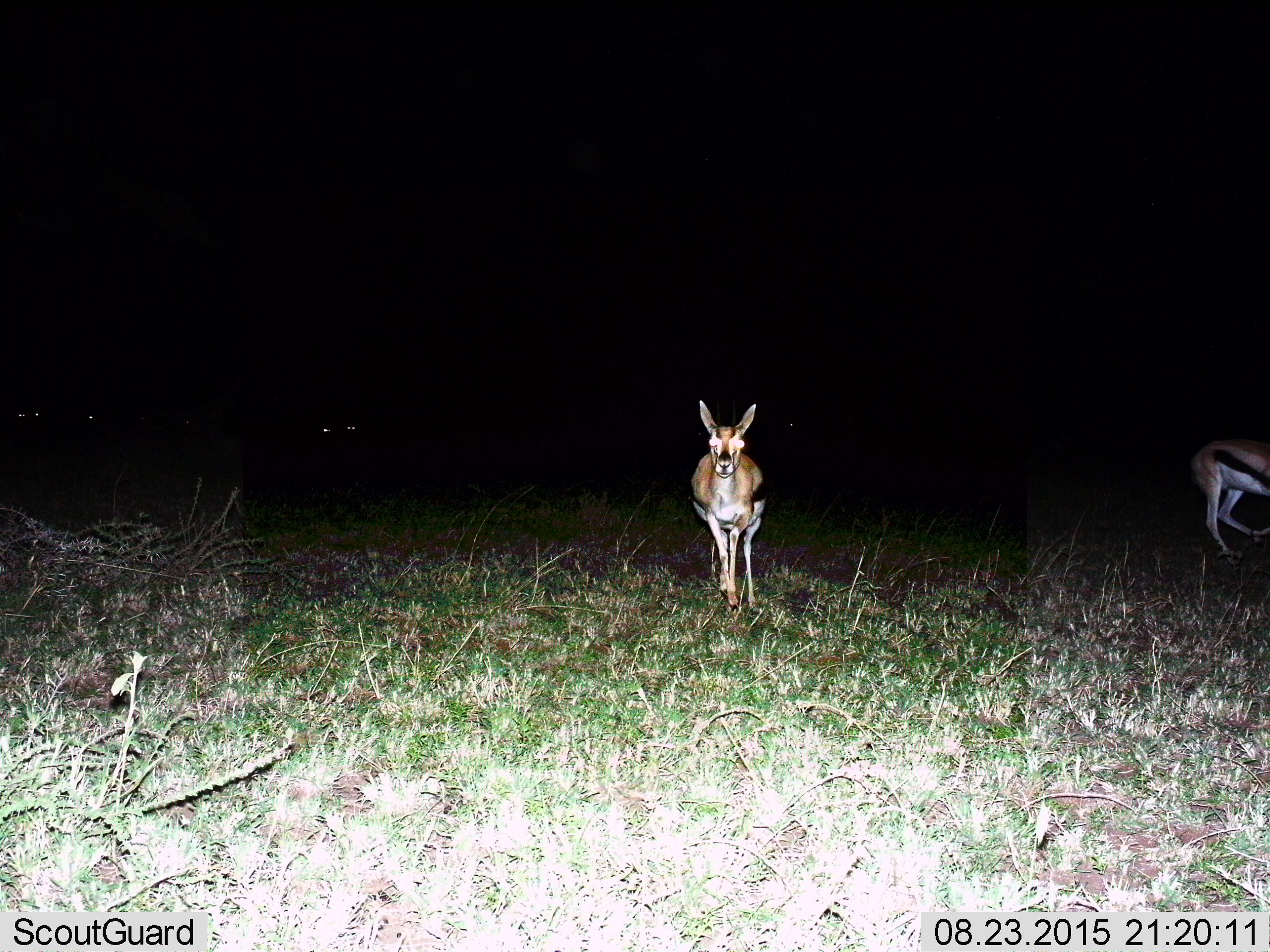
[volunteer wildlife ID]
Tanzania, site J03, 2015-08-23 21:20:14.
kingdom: Animalia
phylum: Chordata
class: Mammalia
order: Artiodactyla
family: Bovidae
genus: Eudorcas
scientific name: Eudorcas thomsonii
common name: thomson's gazelle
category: gazellethomsons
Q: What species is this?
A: Gazellethomsons (thomson's gazelle) (Eudorcas thomsonii).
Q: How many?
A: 2.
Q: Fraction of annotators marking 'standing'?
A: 62%.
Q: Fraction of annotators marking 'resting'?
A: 0%.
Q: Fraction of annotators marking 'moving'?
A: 50%.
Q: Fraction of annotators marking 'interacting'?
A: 0%.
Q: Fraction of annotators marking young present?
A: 0%.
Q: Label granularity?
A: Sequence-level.